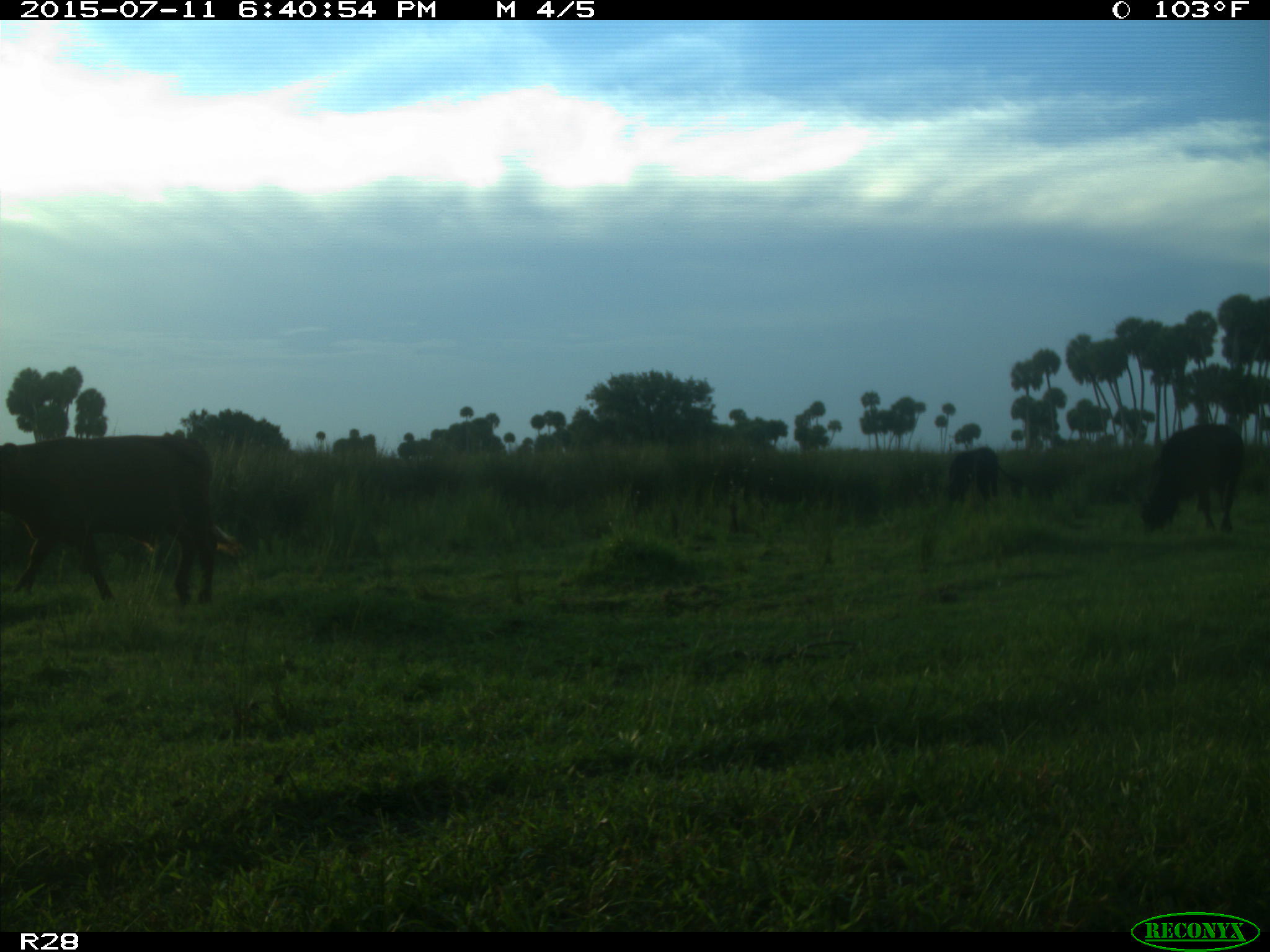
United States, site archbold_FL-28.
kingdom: Animalia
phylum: Chordata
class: Mammalia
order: Artiodactyla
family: Bovidae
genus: Bos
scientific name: Bos taurus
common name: domestic cow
Bos taurus (domestic cow).